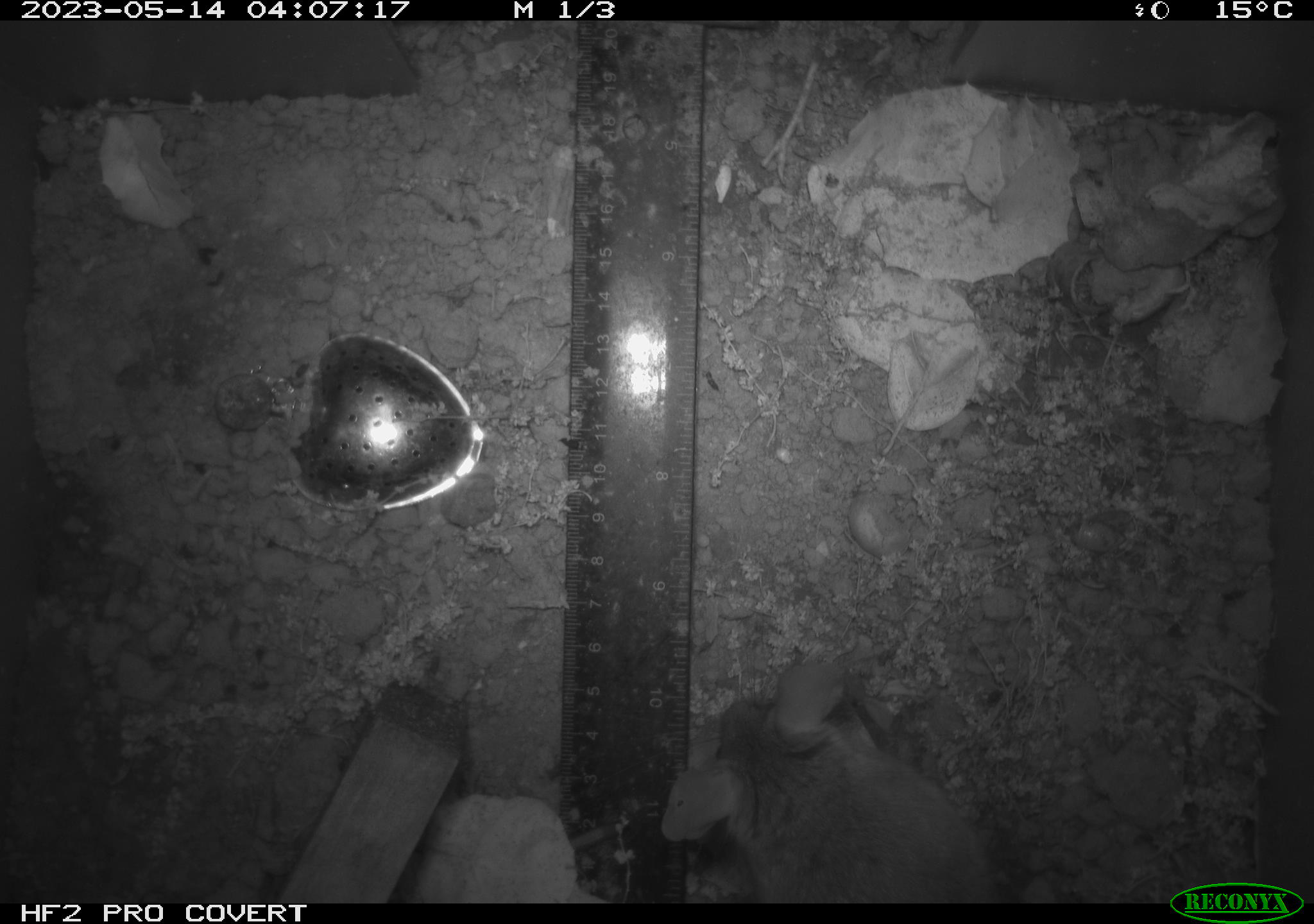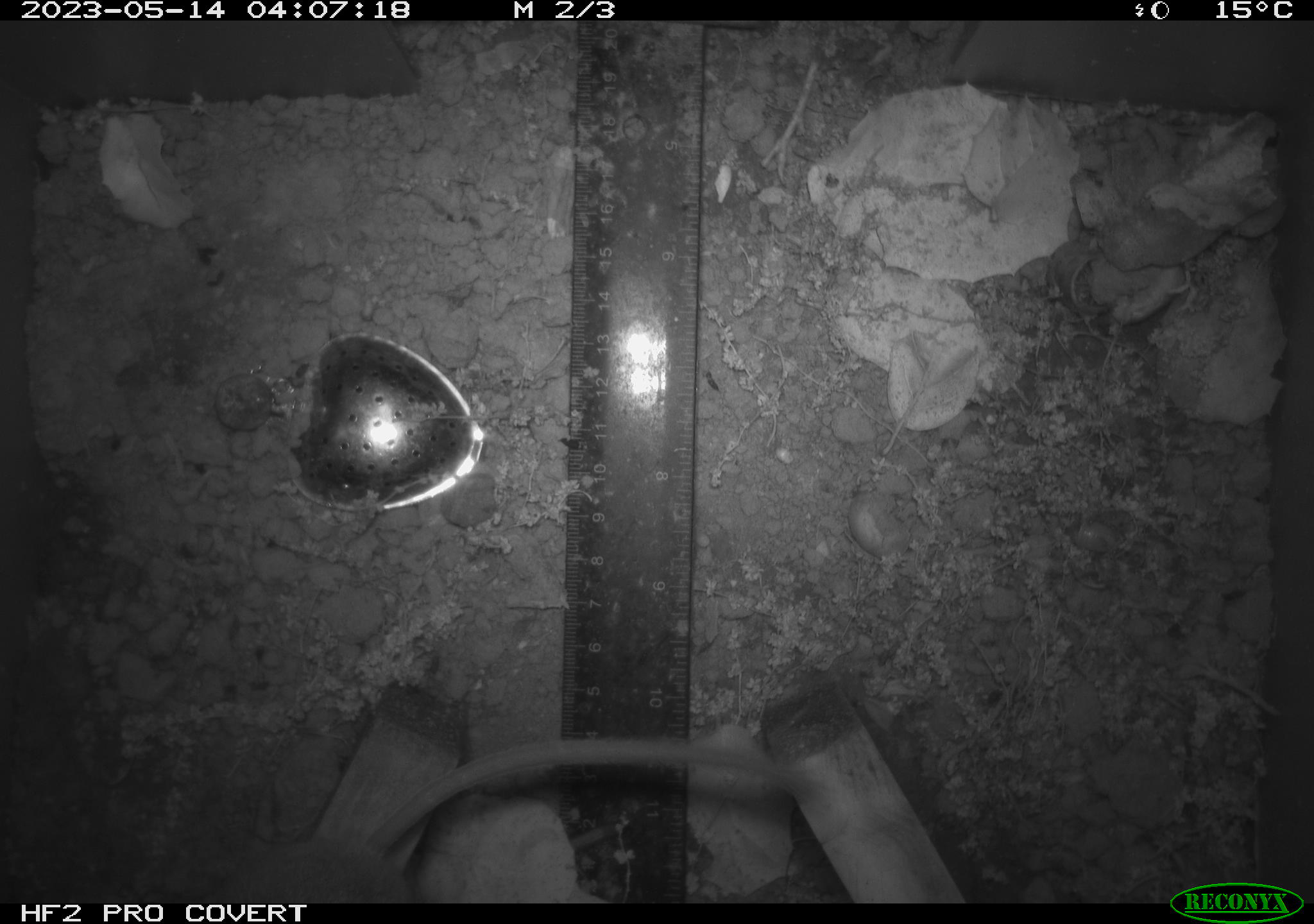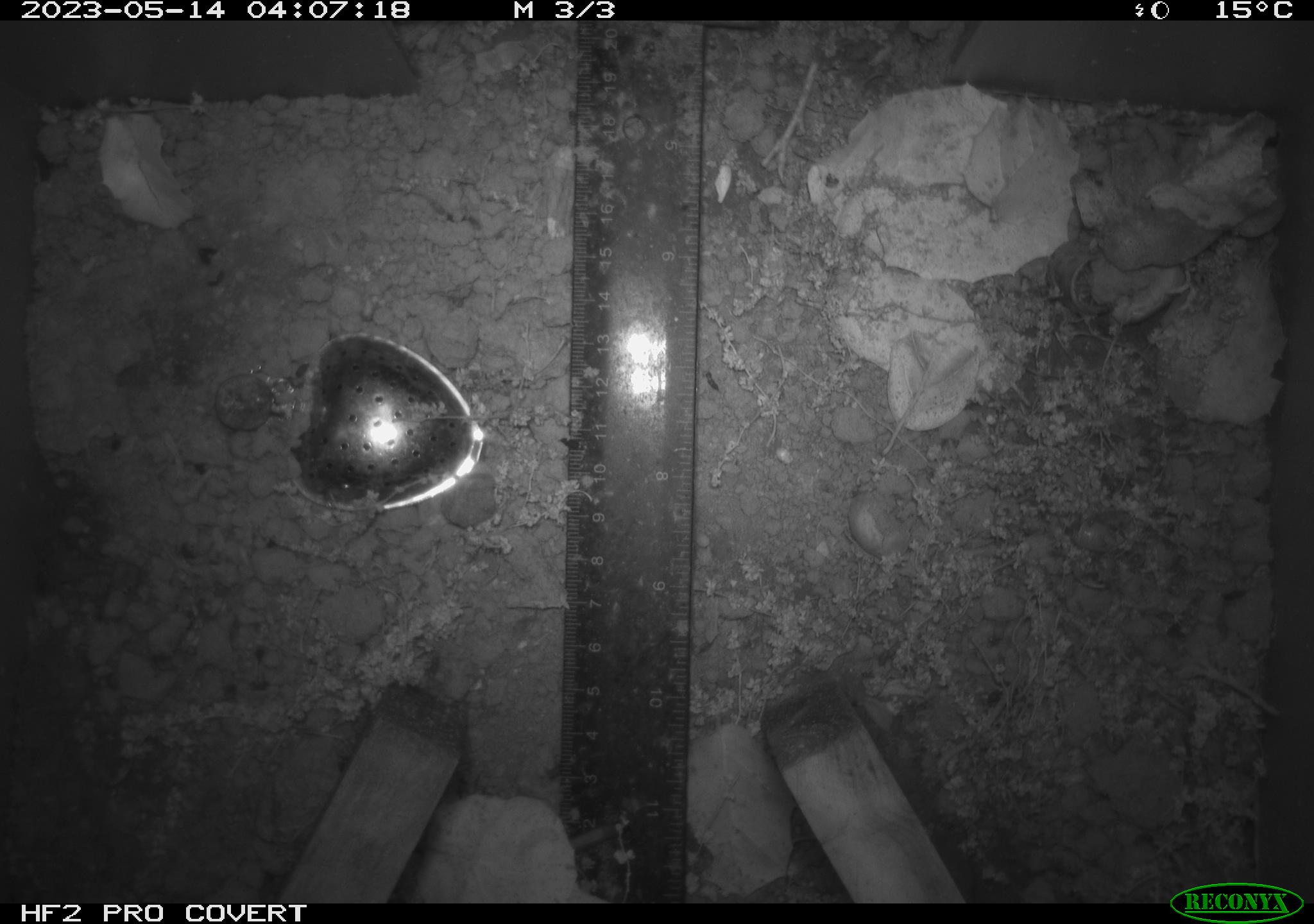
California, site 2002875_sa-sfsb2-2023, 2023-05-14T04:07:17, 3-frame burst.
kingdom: Animalia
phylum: Chordata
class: Mammalia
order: Rodentia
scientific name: Rodentia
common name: mouse species